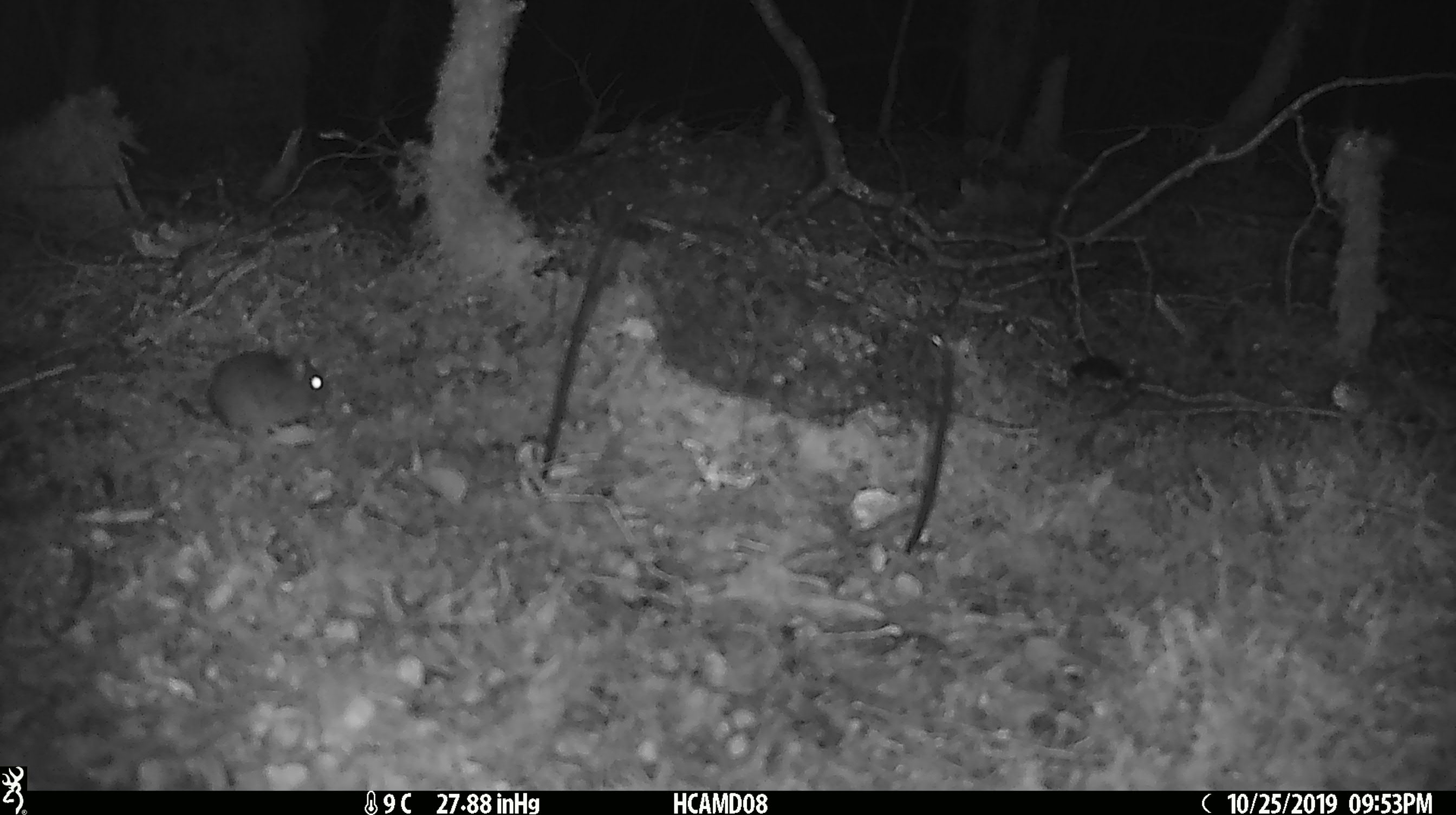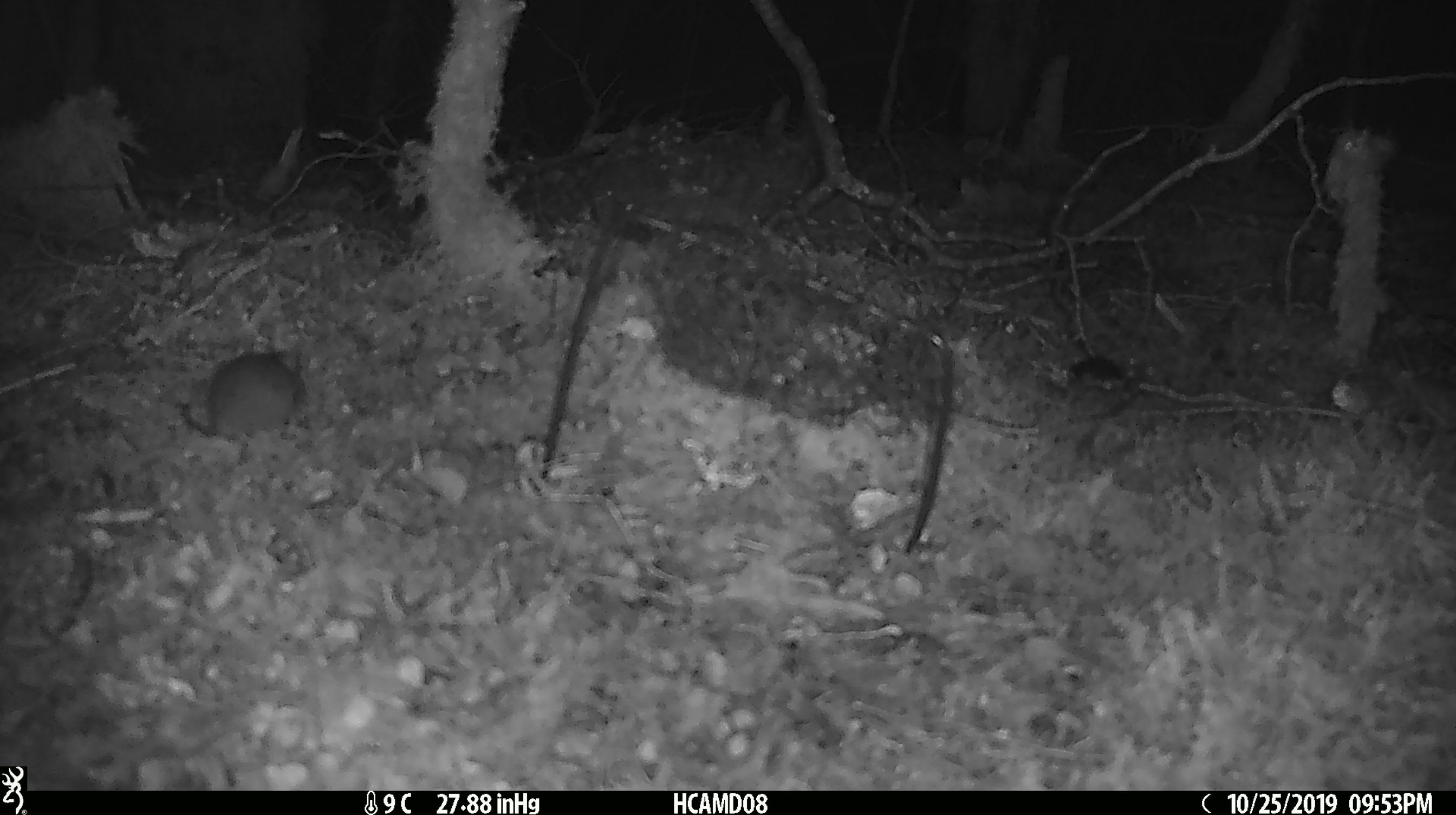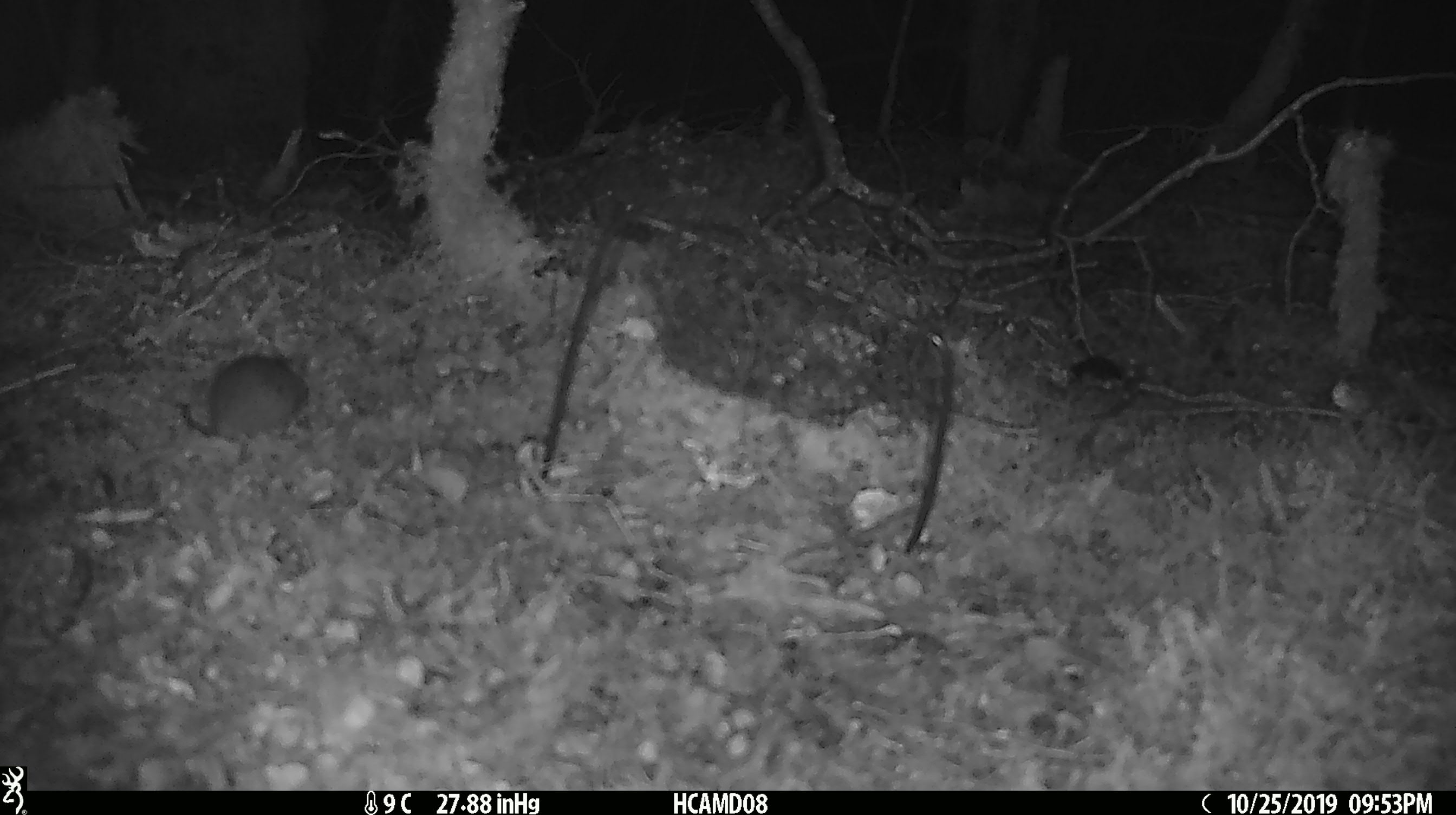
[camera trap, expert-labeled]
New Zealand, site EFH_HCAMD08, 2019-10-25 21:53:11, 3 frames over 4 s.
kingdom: Animalia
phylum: Chordata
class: Mammalia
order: Rodentia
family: Muridae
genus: Mus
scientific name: Mus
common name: mouse